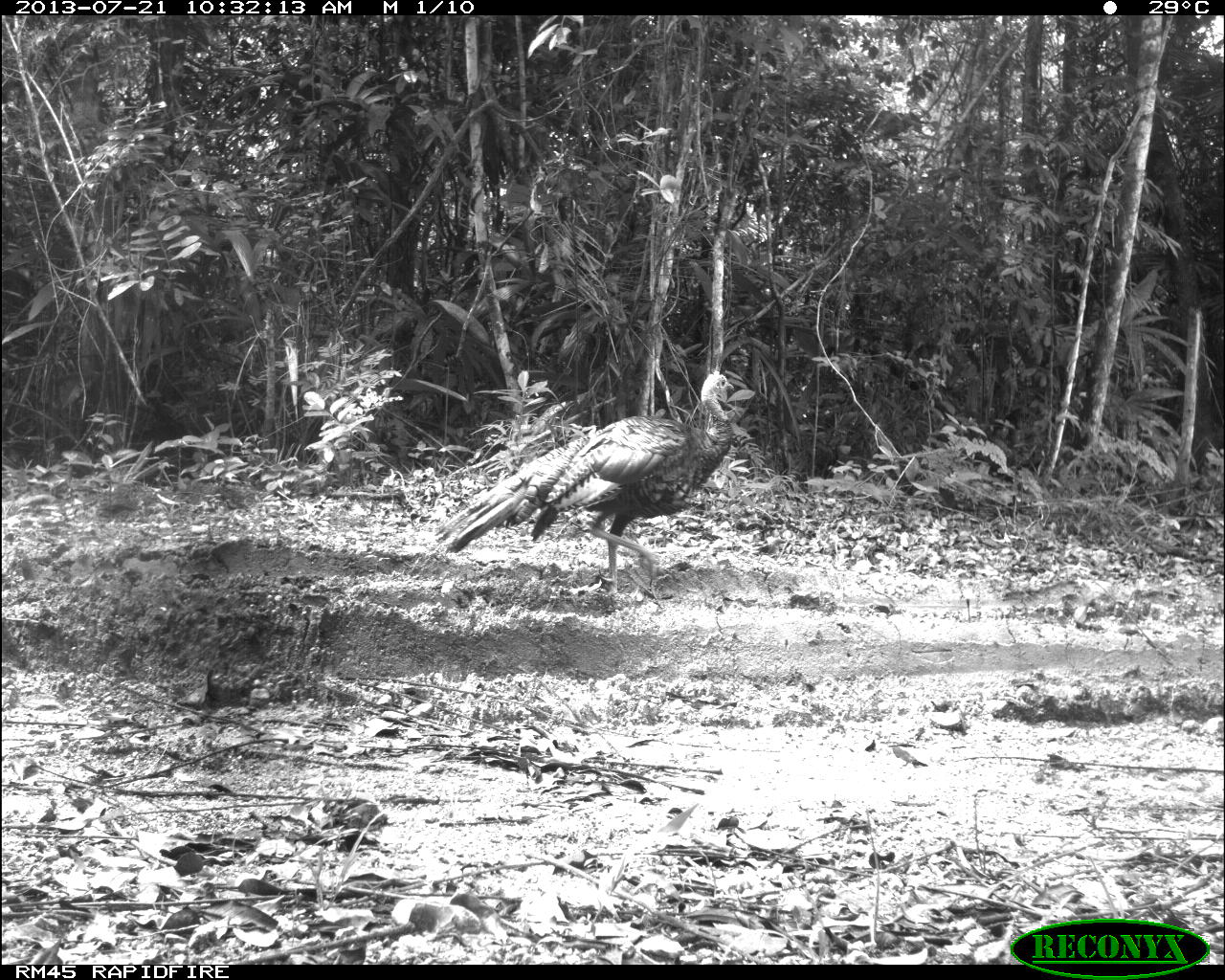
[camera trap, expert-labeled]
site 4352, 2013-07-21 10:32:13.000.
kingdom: Animalia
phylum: Chordata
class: Aves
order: Galliformes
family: Phasianidae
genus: Meleagris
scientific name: Meleagris ocellata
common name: ocellated turkey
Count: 1.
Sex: female.